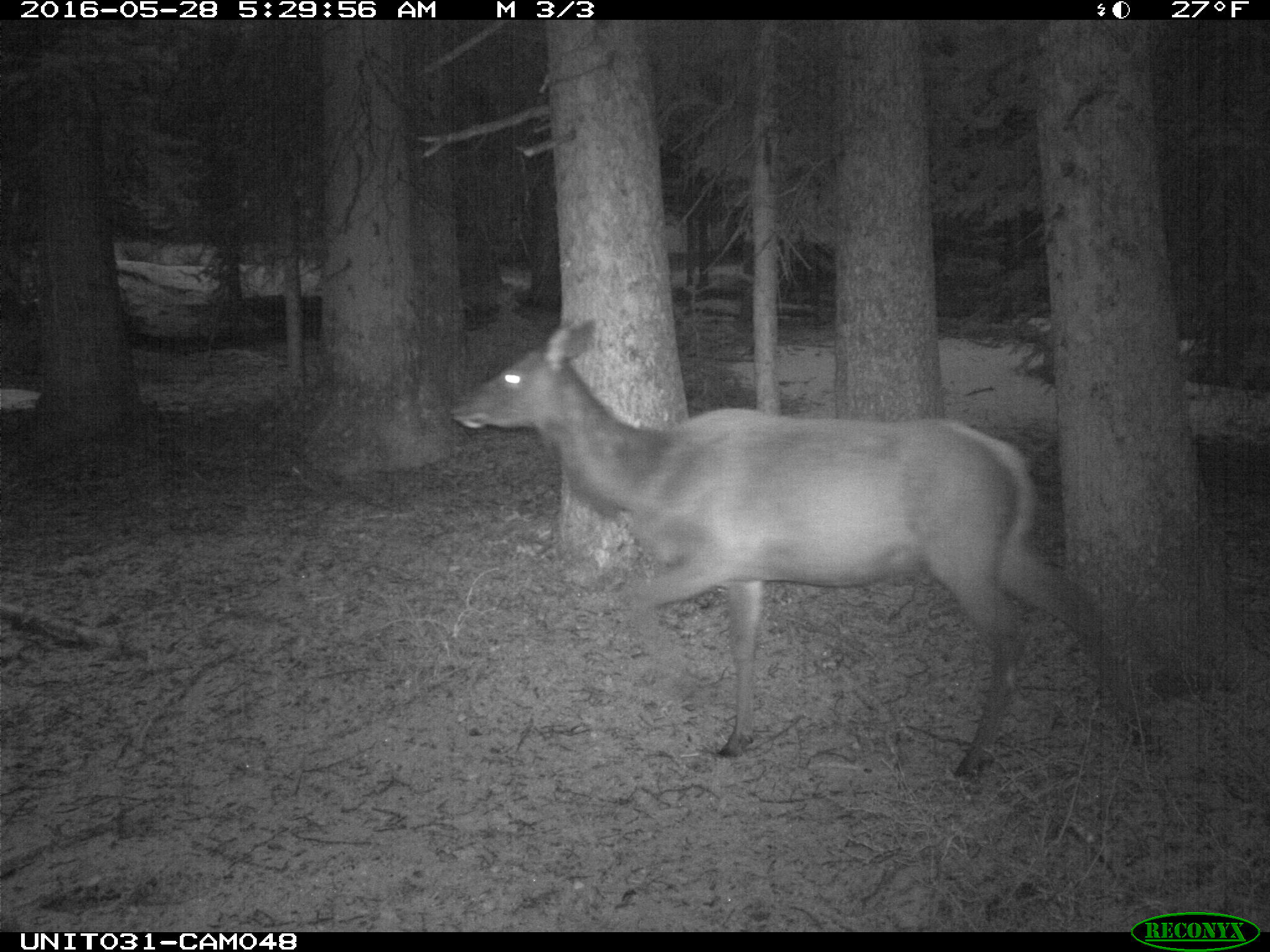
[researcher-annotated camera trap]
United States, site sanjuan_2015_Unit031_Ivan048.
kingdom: Animalia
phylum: Chordata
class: Mammalia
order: Artiodactyla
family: Cervidae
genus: Cervus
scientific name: Cervus elaphus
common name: red deer